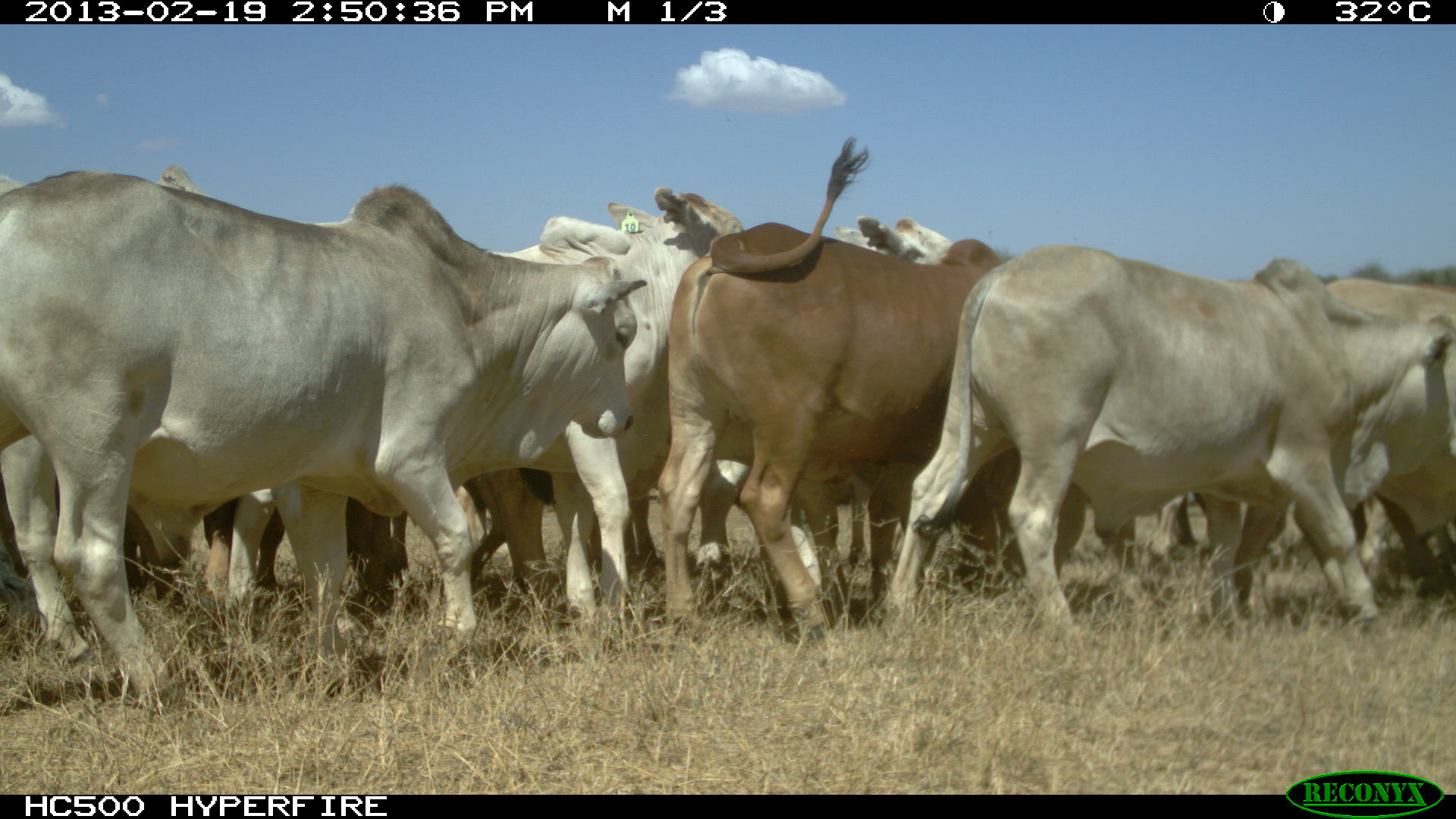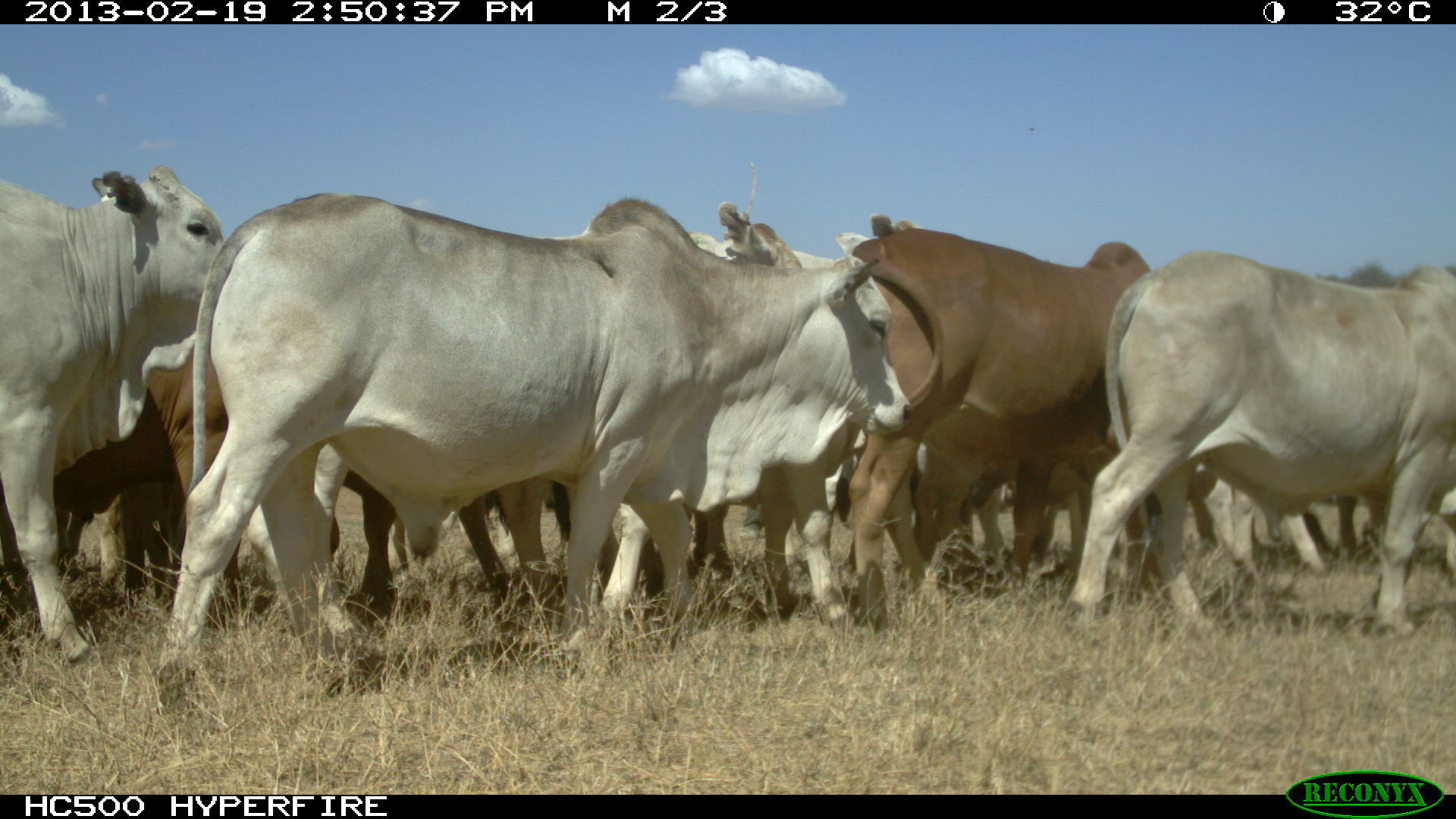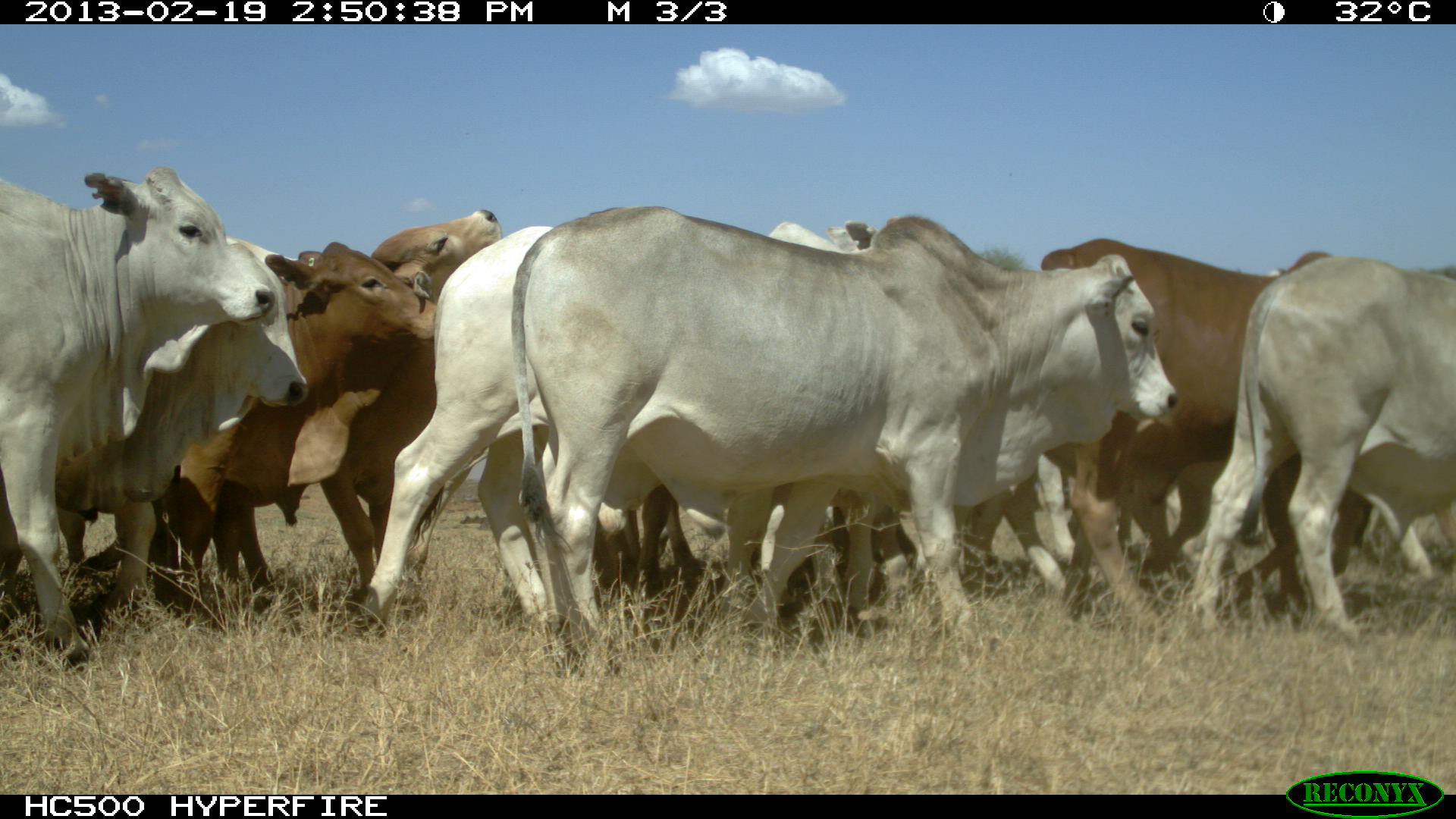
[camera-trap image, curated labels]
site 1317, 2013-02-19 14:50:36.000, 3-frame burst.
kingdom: Animalia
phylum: Chordata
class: Mammalia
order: Artiodactyla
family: Bovidae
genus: Bos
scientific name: Bos taurus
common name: domestic cattle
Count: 1.